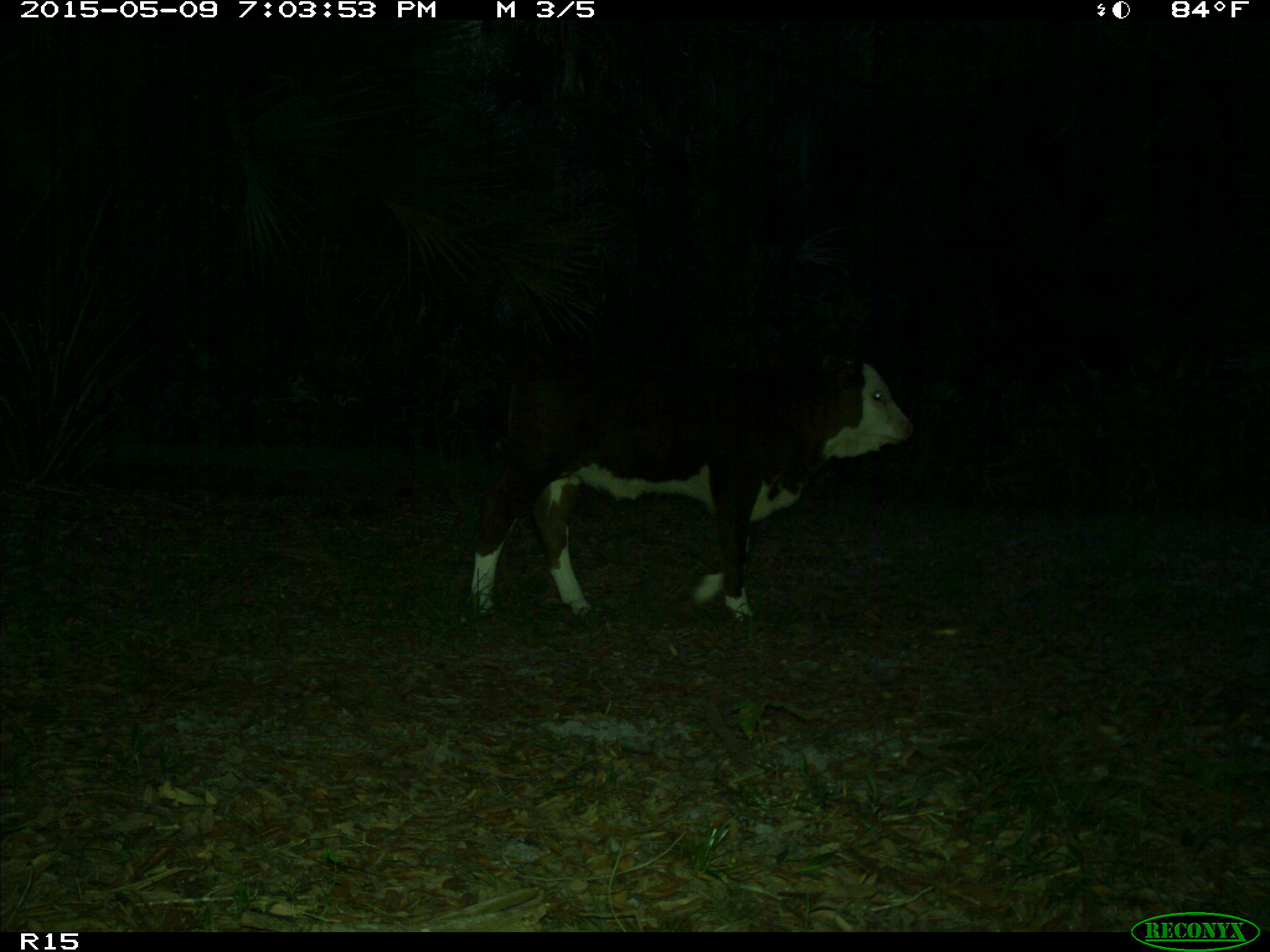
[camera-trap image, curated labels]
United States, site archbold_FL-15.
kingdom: Animalia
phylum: Chordata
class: Mammalia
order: Artiodactyla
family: Bovidae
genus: Bos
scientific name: Bos taurus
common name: domestic cow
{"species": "Bos taurus (domestic cow)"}